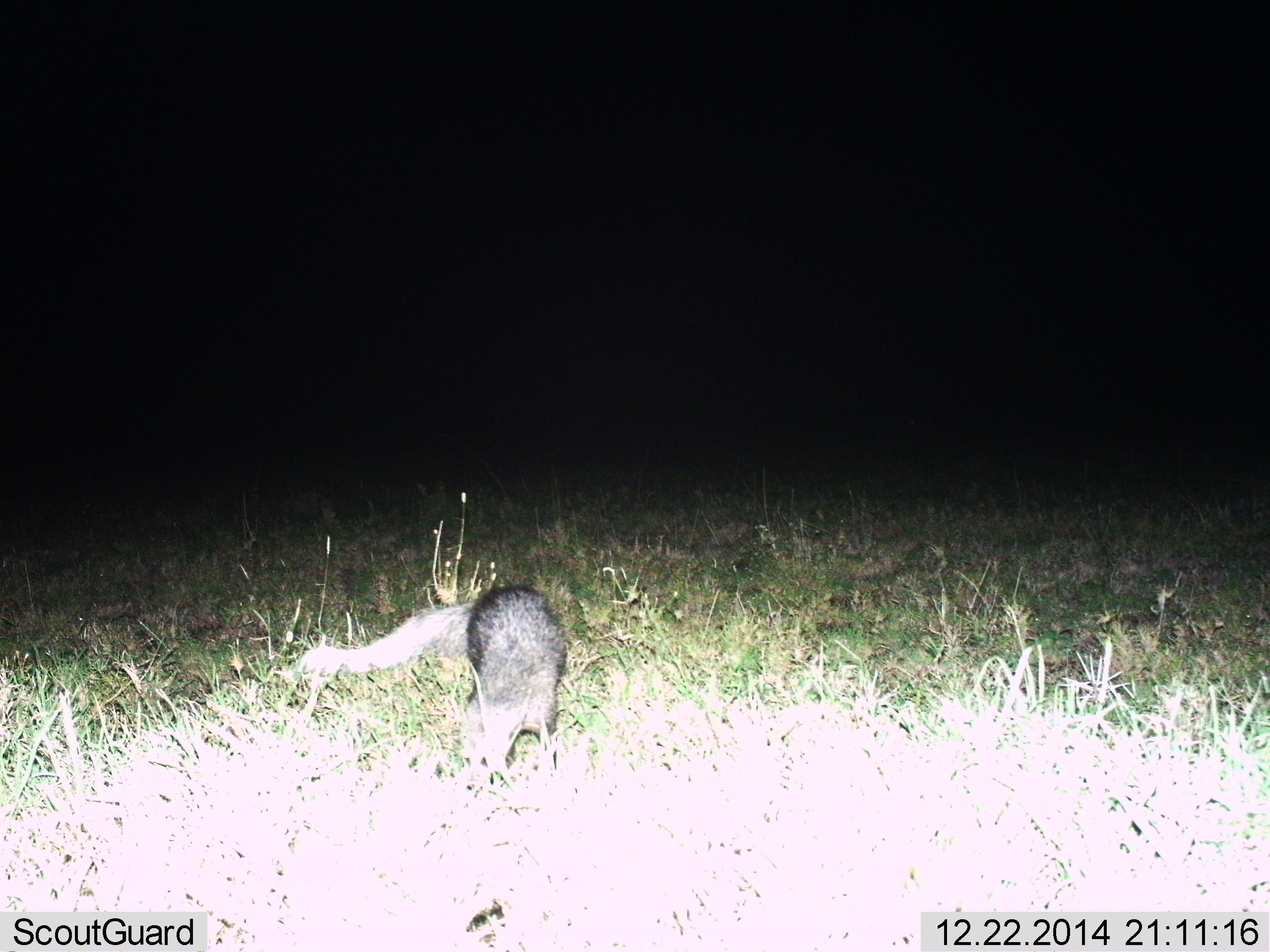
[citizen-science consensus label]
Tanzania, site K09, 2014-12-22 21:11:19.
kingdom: Animalia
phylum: Chordata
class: Mammalia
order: Carnivora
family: Herpestidae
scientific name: Herpestidae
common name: mongoose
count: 1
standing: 30%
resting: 0%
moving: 60%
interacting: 0%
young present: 0%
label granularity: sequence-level